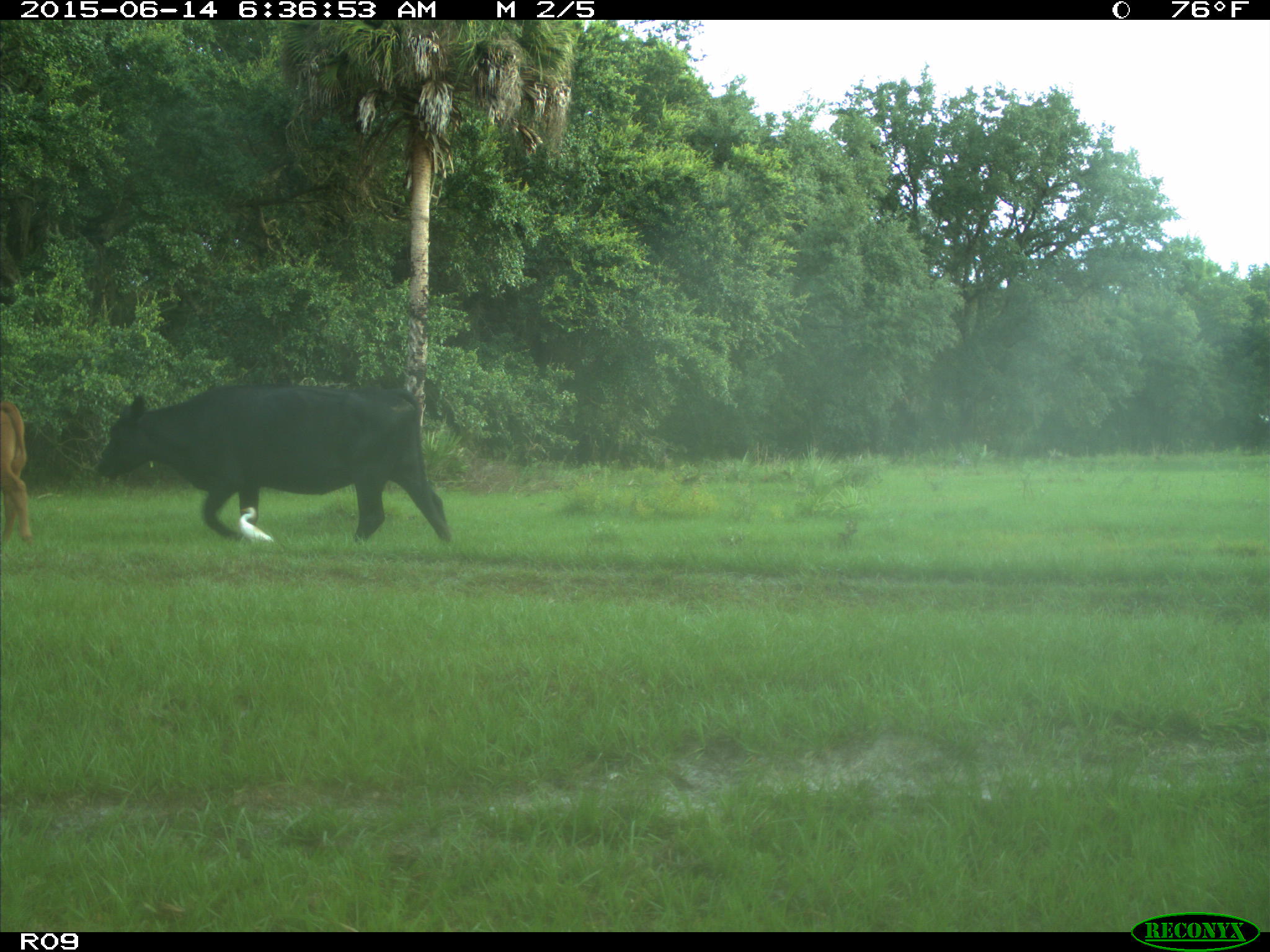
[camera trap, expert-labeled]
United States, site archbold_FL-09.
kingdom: Animalia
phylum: Chordata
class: Mammalia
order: Artiodactyla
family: Bovidae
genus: Bos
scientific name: Bos taurus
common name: domestic cow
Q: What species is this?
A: Bos taurus (domestic cow).